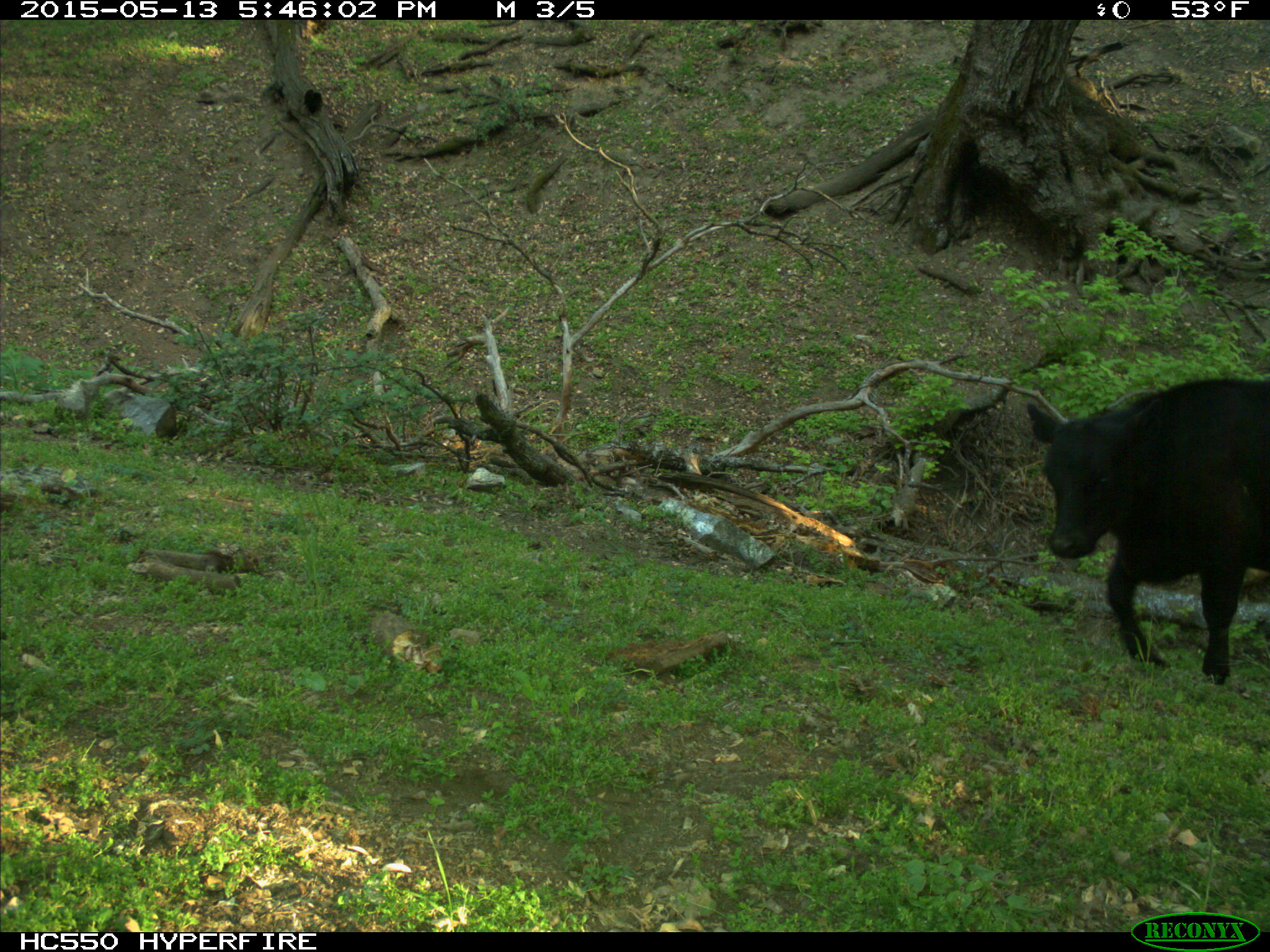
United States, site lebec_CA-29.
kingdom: Animalia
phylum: Chordata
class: Mammalia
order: Artiodactyla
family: Bovidae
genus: Bos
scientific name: Bos taurus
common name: domestic cow